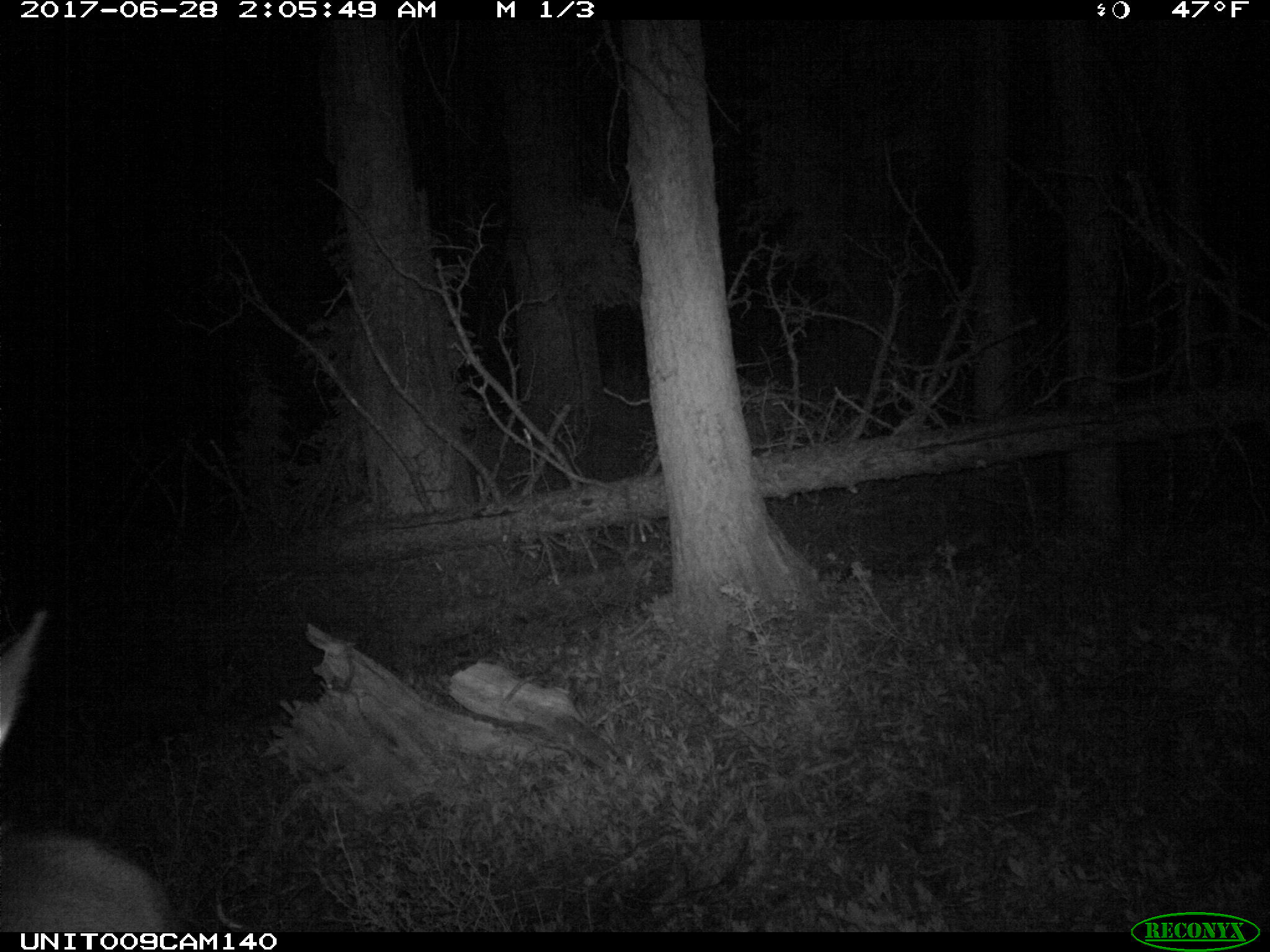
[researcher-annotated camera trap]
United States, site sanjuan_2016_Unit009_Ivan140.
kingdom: Animalia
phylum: Chordata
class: Mammalia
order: Artiodactyla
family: Cervidae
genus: Cervus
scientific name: Cervus elaphus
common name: red deer